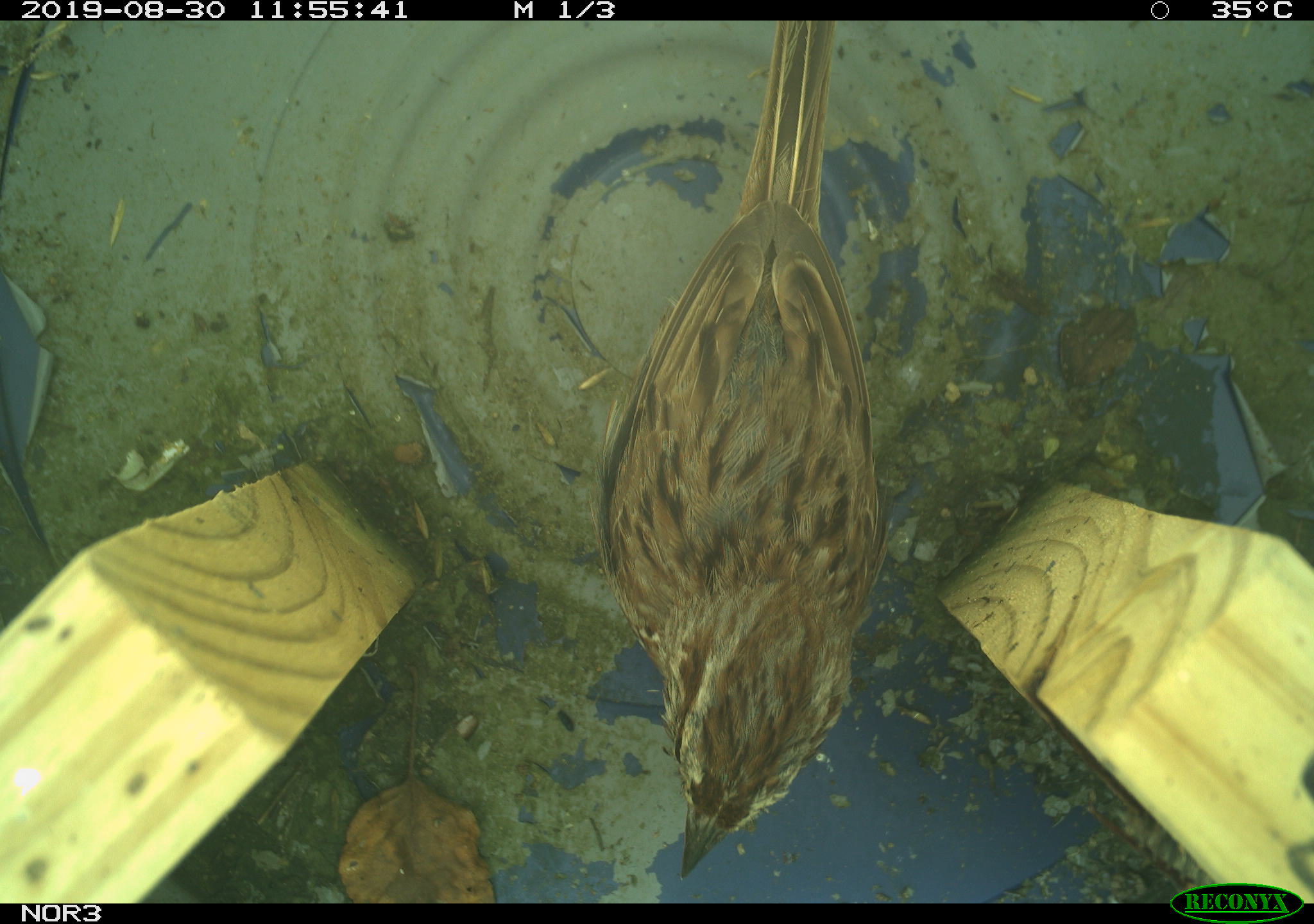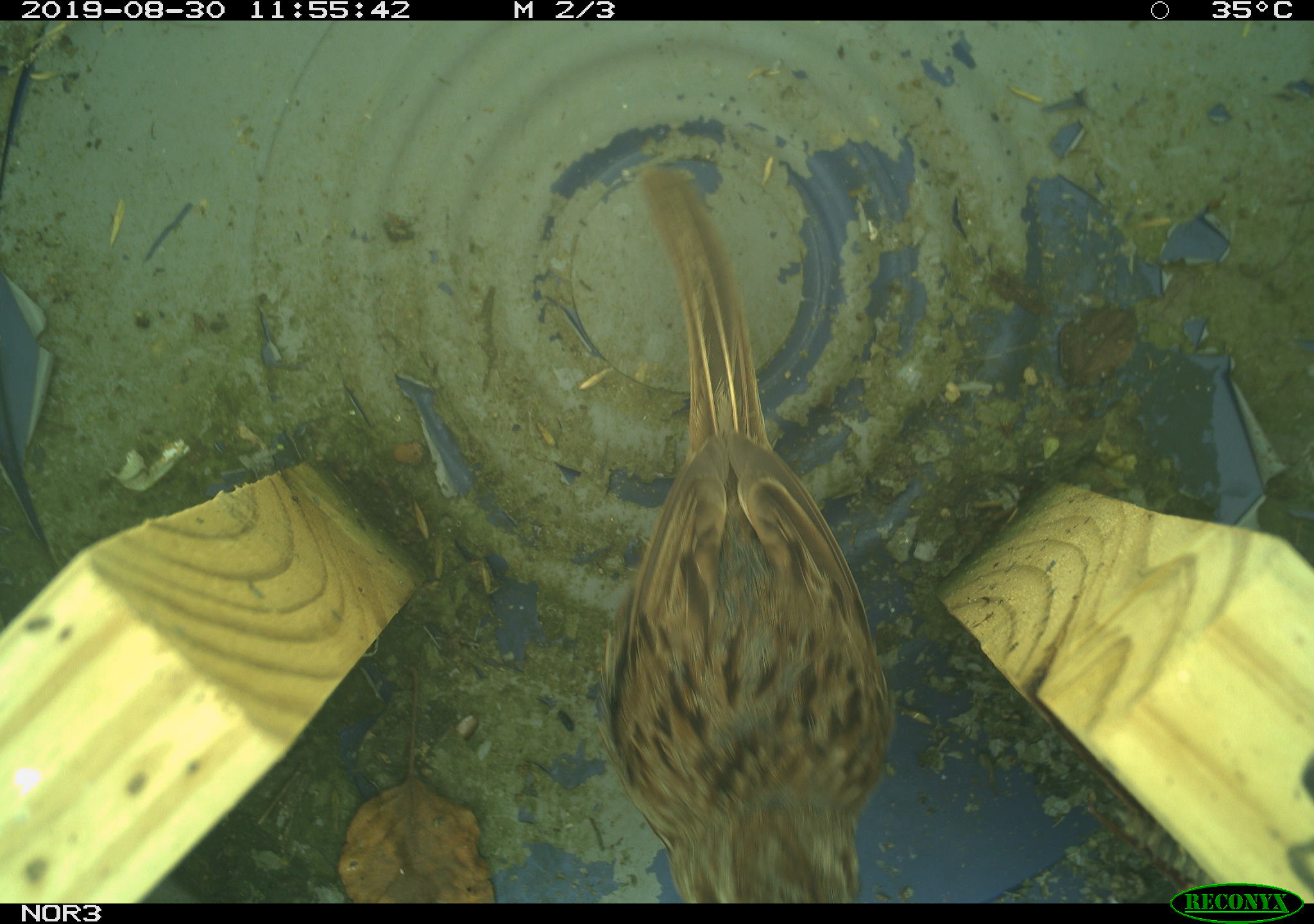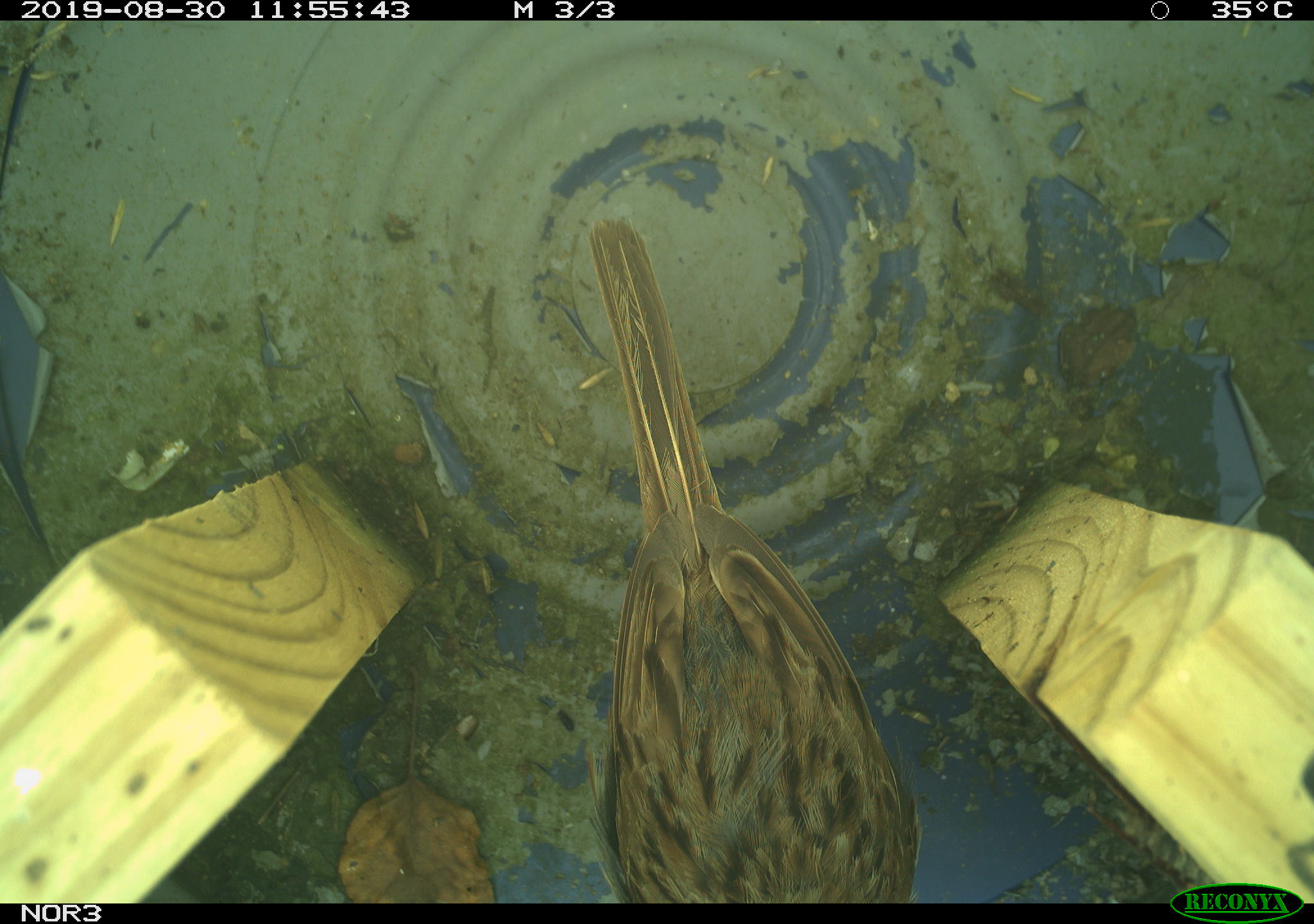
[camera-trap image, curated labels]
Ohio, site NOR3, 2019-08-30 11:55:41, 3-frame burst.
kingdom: Animalia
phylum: Chordata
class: Aves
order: Passeriformes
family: Passerellidae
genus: Melospiza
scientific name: Melospiza melodia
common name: song sparrow